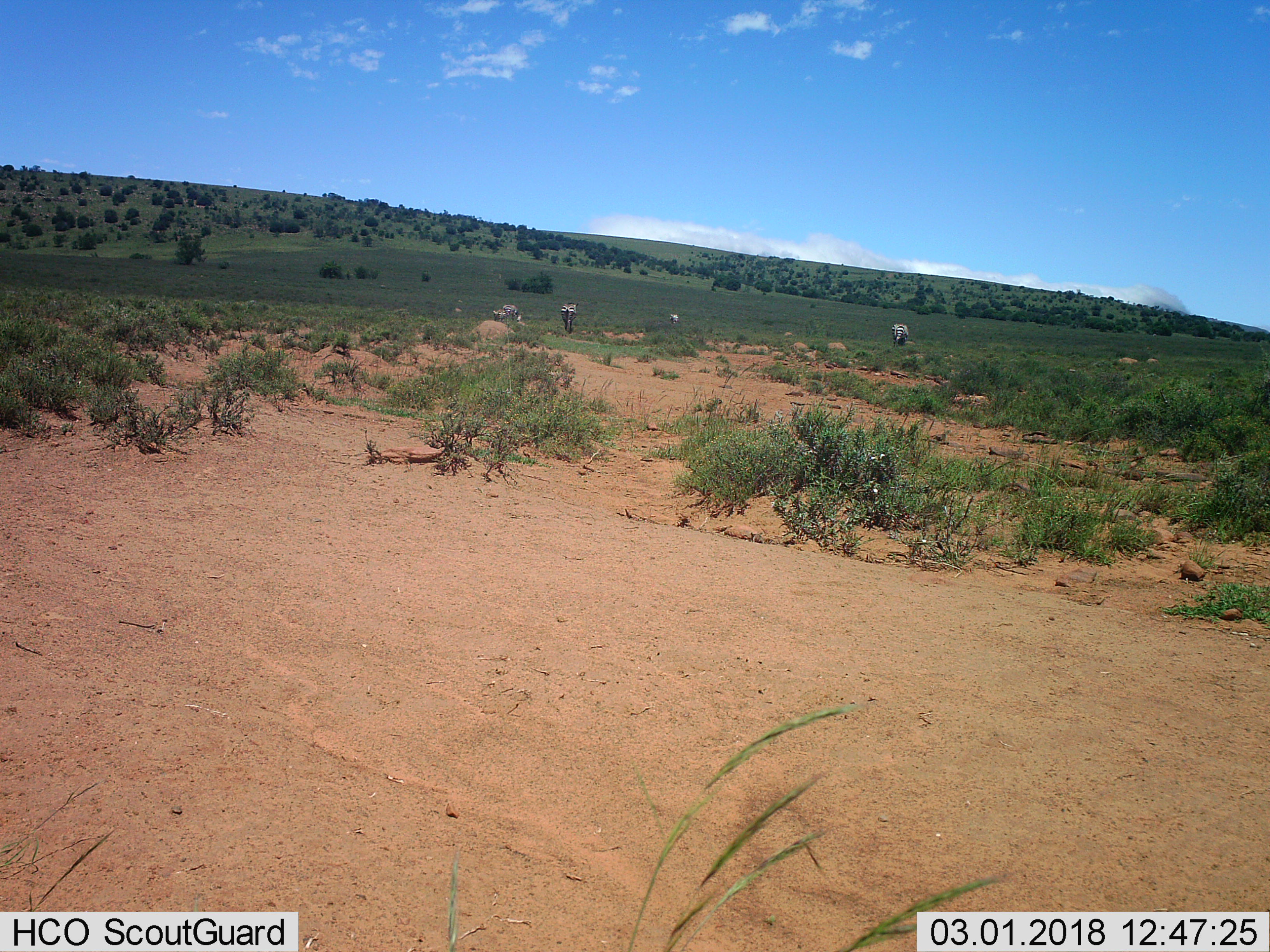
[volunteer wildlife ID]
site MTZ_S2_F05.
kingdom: Animalia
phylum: Chordata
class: Mammalia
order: Perissodactyla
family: Equidae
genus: Equus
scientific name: Equus zebra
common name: mountain zebra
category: zebramountain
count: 5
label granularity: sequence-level